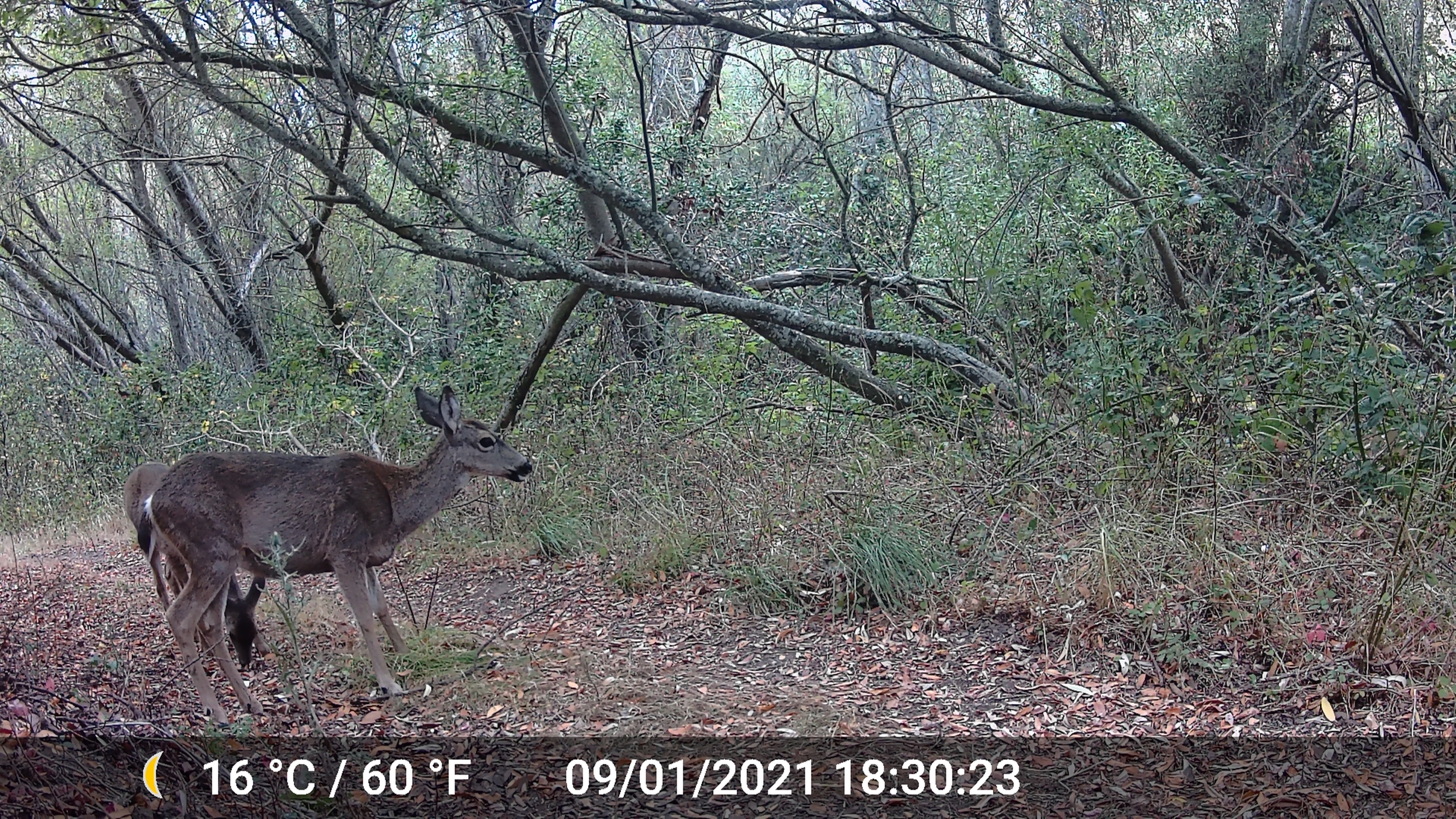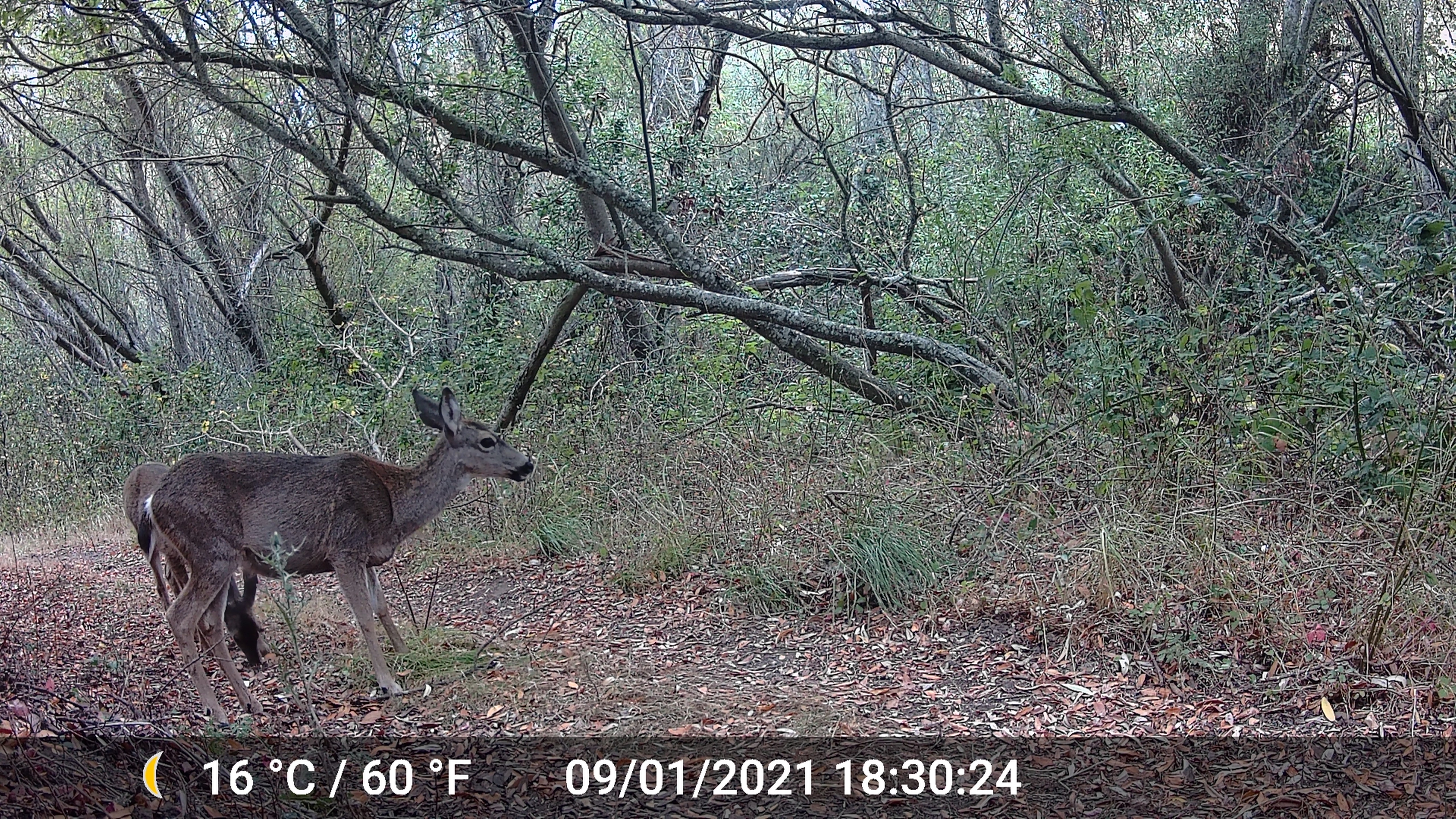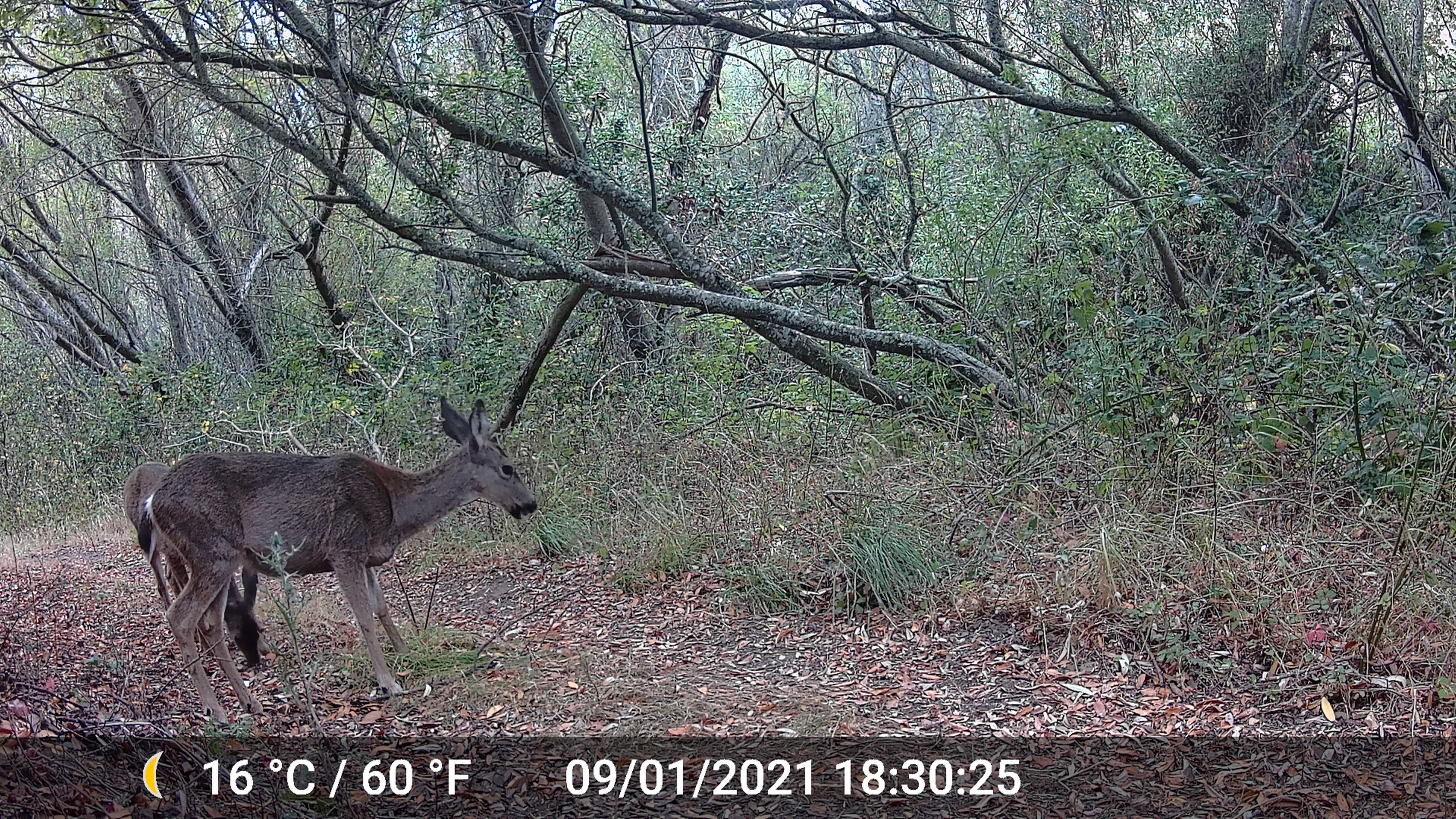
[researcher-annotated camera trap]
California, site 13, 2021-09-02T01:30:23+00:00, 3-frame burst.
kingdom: Animalia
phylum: Chordata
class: Mammalia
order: Artiodactyla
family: Cervidae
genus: Odocoileus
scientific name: Odocoileus hemionus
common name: mule deer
Mule deer (Odocoileus hemionus).